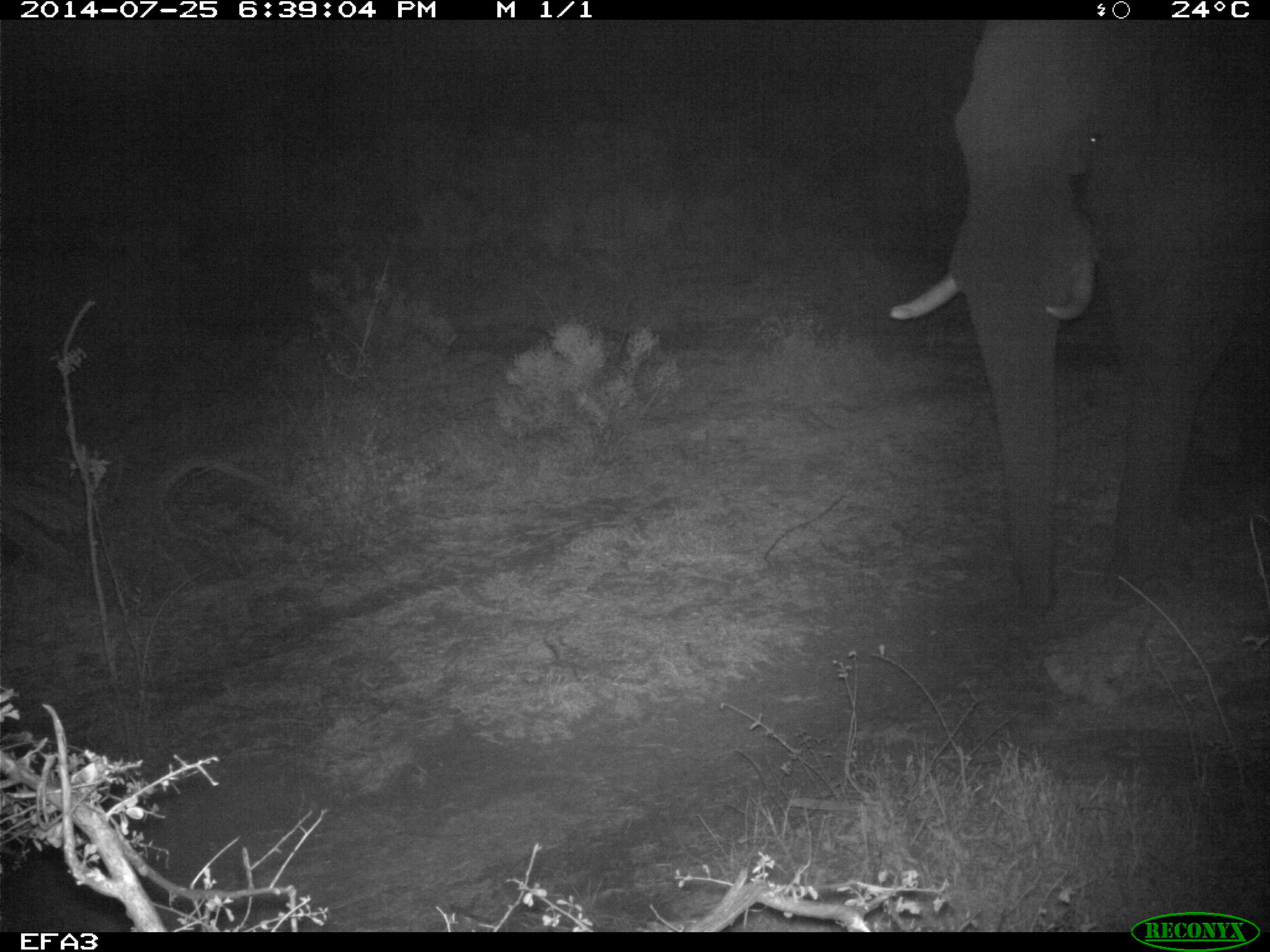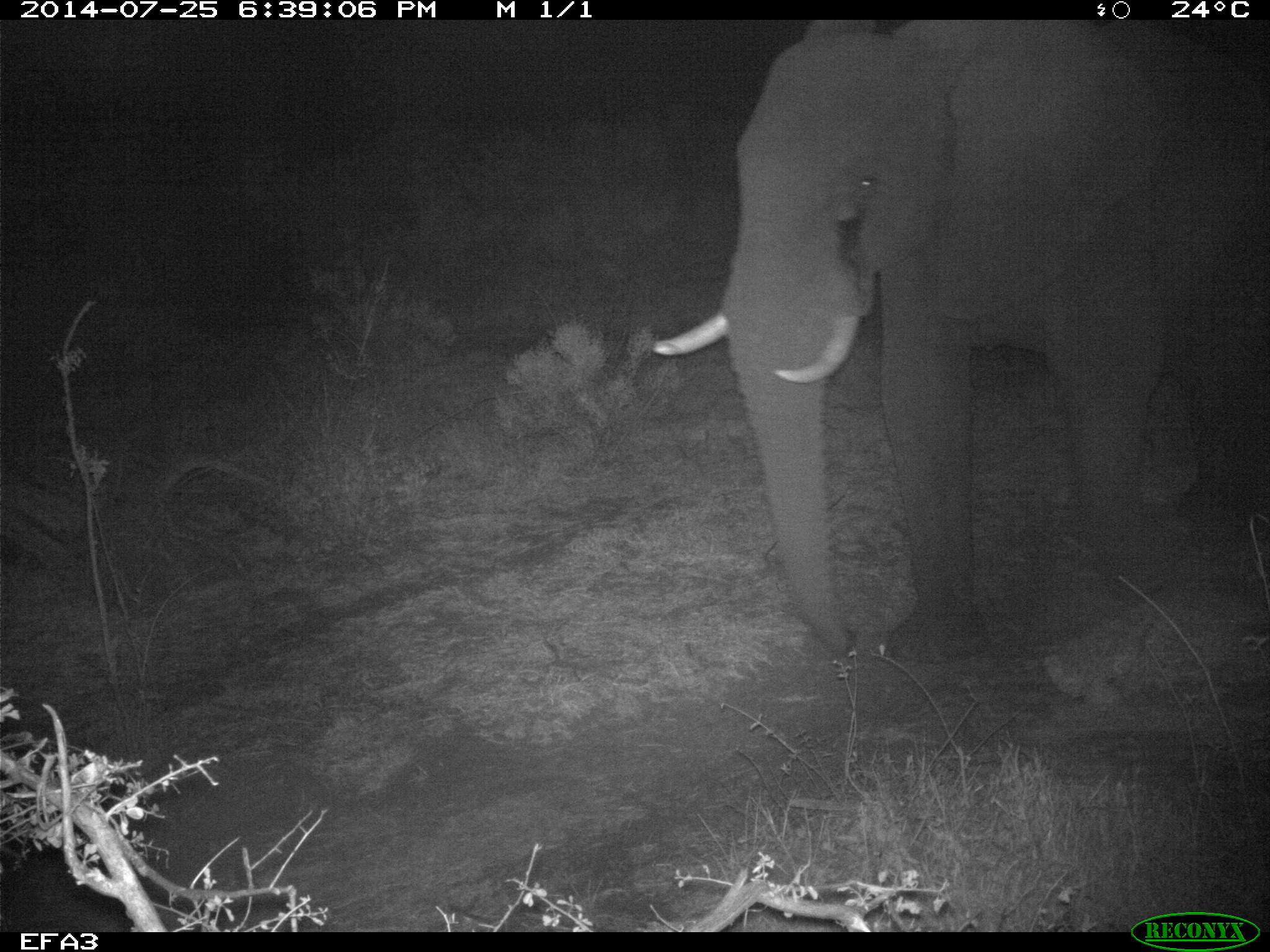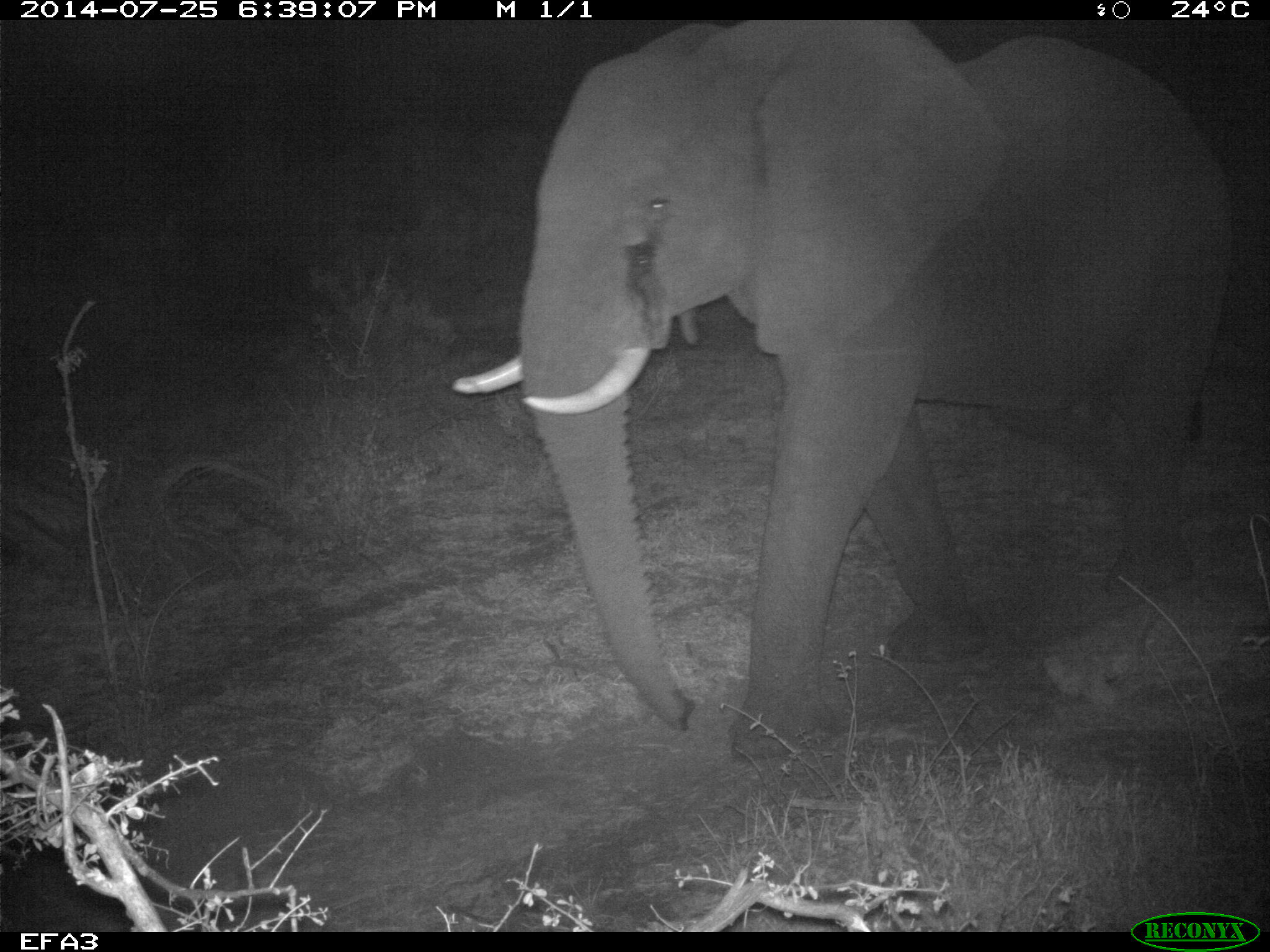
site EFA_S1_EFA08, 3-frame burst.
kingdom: Animalia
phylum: Chordata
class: Mammalia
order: Proboscidea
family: Elephantidae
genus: Loxodonta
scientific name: Loxodonta africana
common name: african bush elephant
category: elephant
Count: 1.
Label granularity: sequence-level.